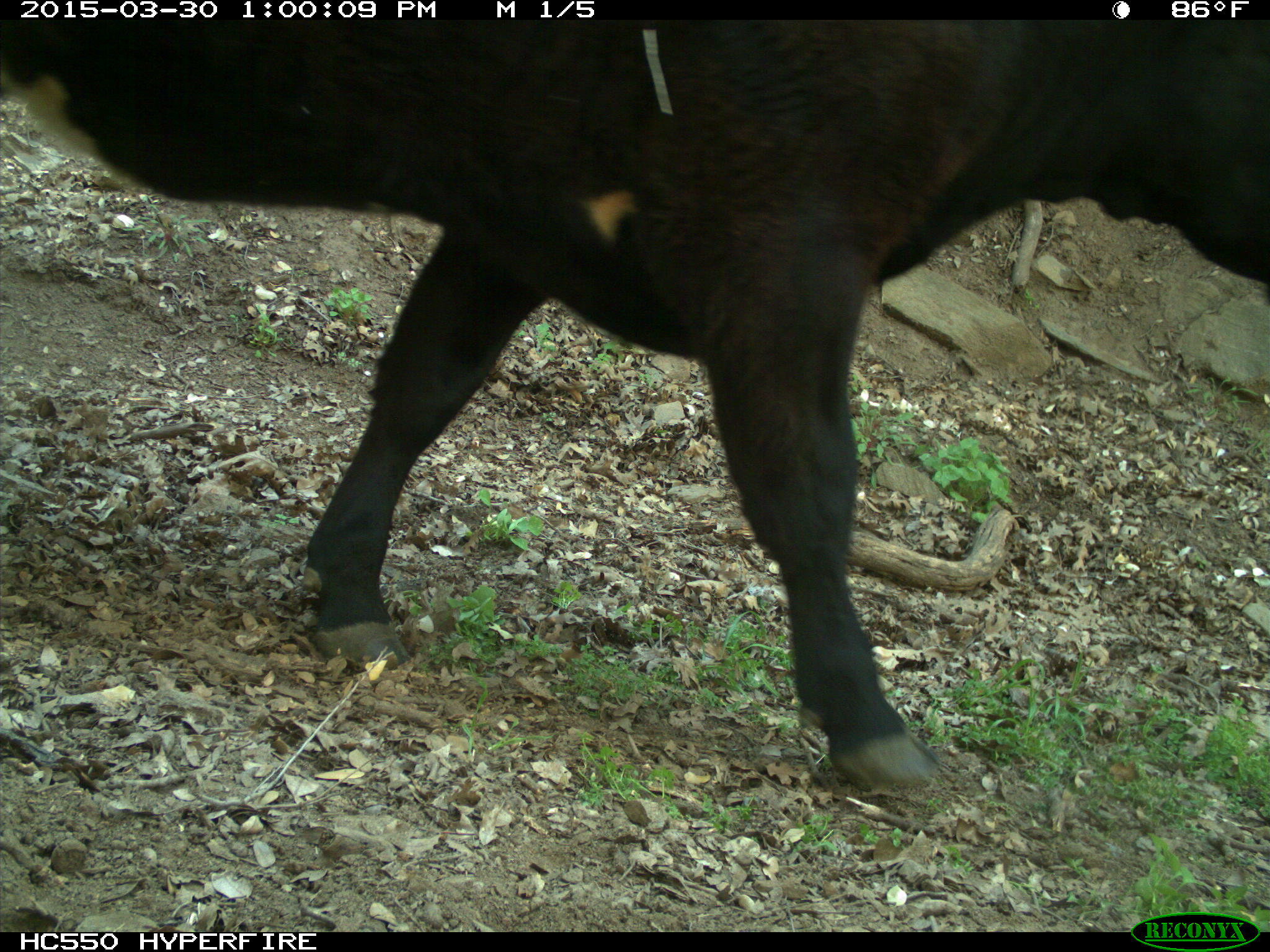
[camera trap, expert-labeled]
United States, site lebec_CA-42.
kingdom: Animalia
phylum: Chordata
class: Mammalia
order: Artiodactyla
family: Bovidae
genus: Bos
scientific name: Bos taurus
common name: domestic cow